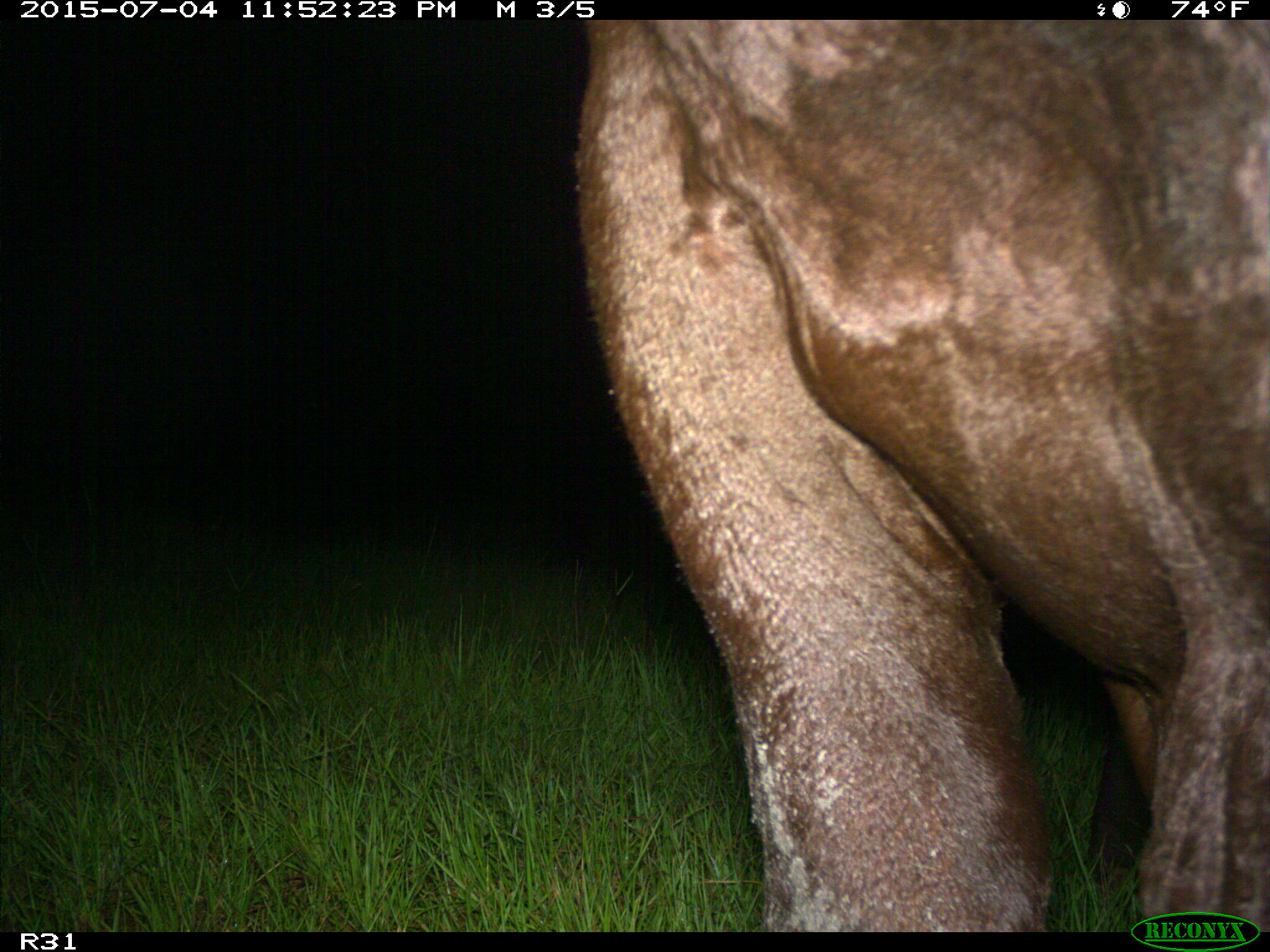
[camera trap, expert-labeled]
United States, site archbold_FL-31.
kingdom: Animalia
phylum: Chordata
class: Mammalia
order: Artiodactyla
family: Bovidae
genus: Bos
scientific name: Bos taurus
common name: domestic cow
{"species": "Bos taurus (domestic cow)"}